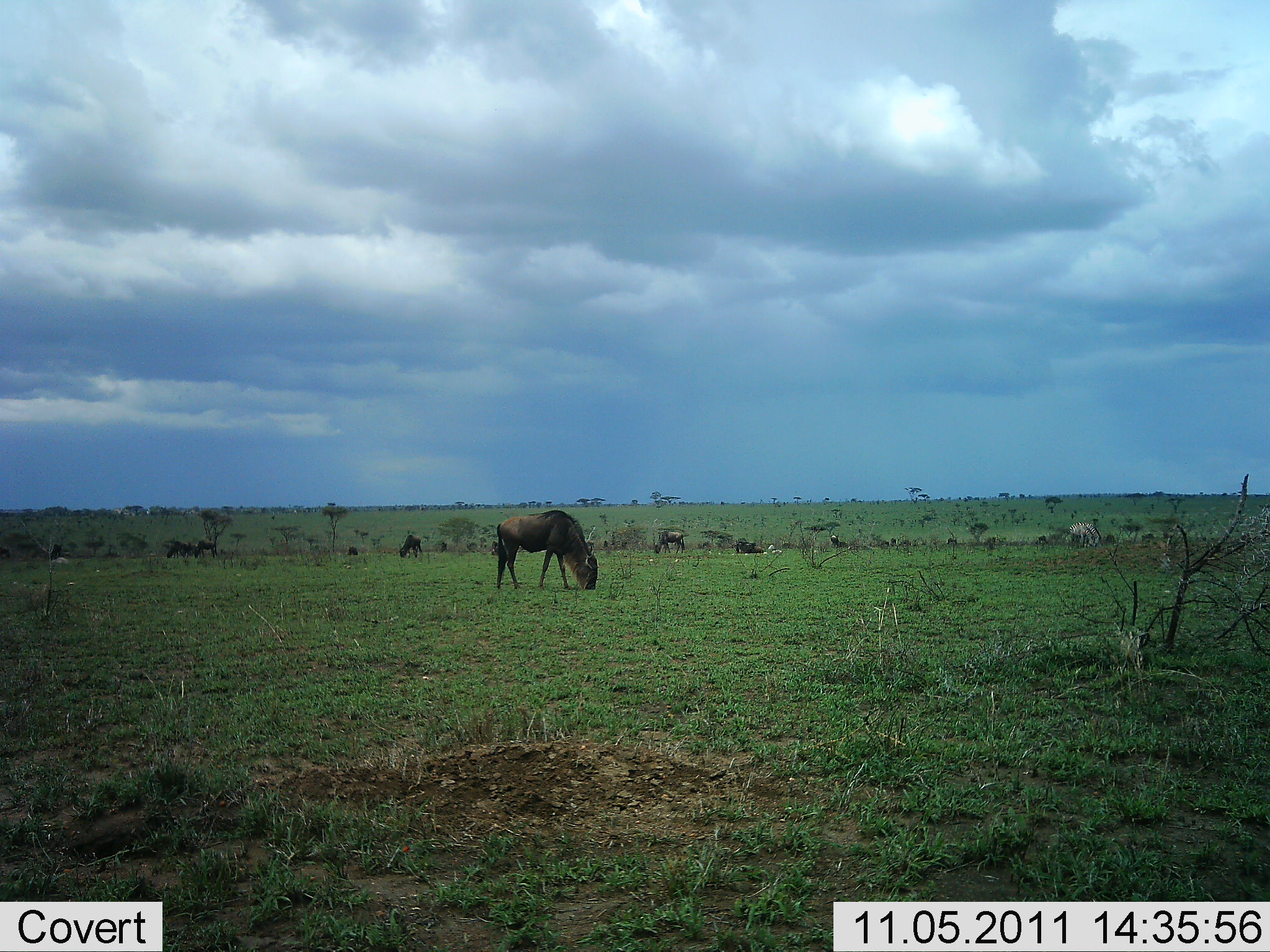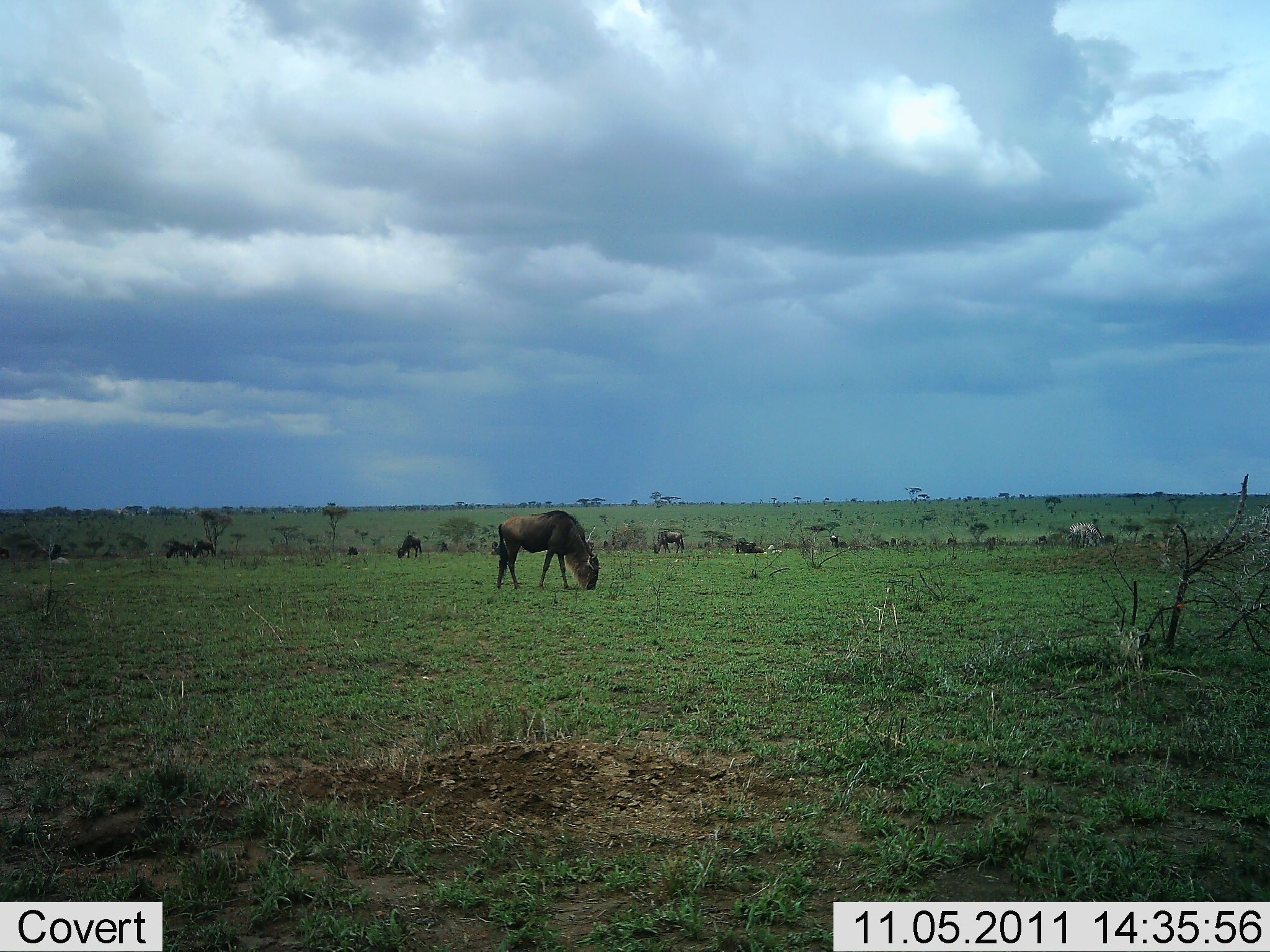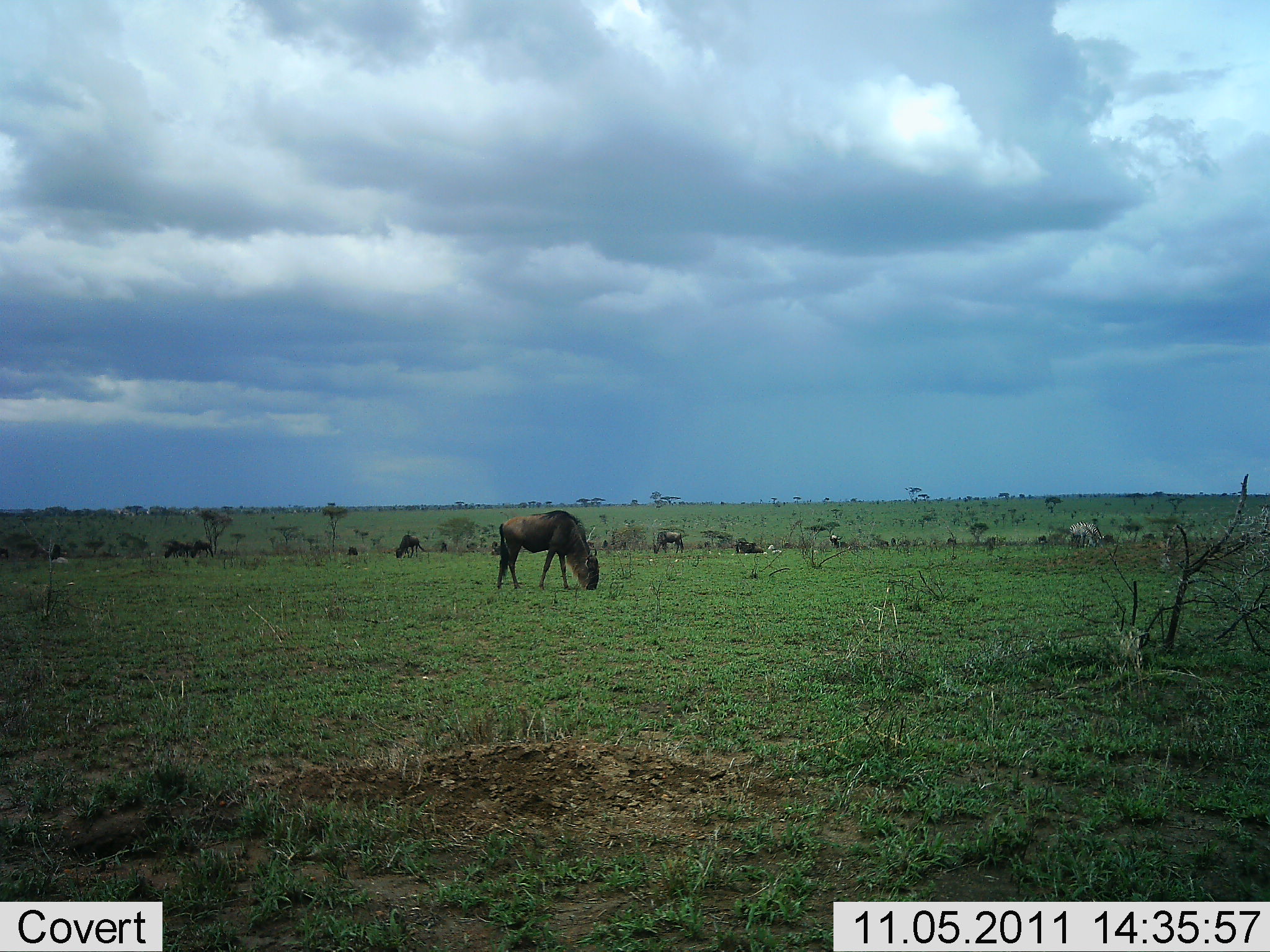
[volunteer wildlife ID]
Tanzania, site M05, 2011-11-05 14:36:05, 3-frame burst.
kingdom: Animalia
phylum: Chordata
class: Mammalia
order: Artiodactyla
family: Bovidae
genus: Connochaetes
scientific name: Connochaetes taurinus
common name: blue wildebeest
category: wildebeest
Wildebeest (blue wildebeest) (Connochaetes taurinus), count 7. Behavior (volunteer vote fractions): standing 36%, resting 0%, moving 18%, interacting 0%. Young present (vote fraction): 0%. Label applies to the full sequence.